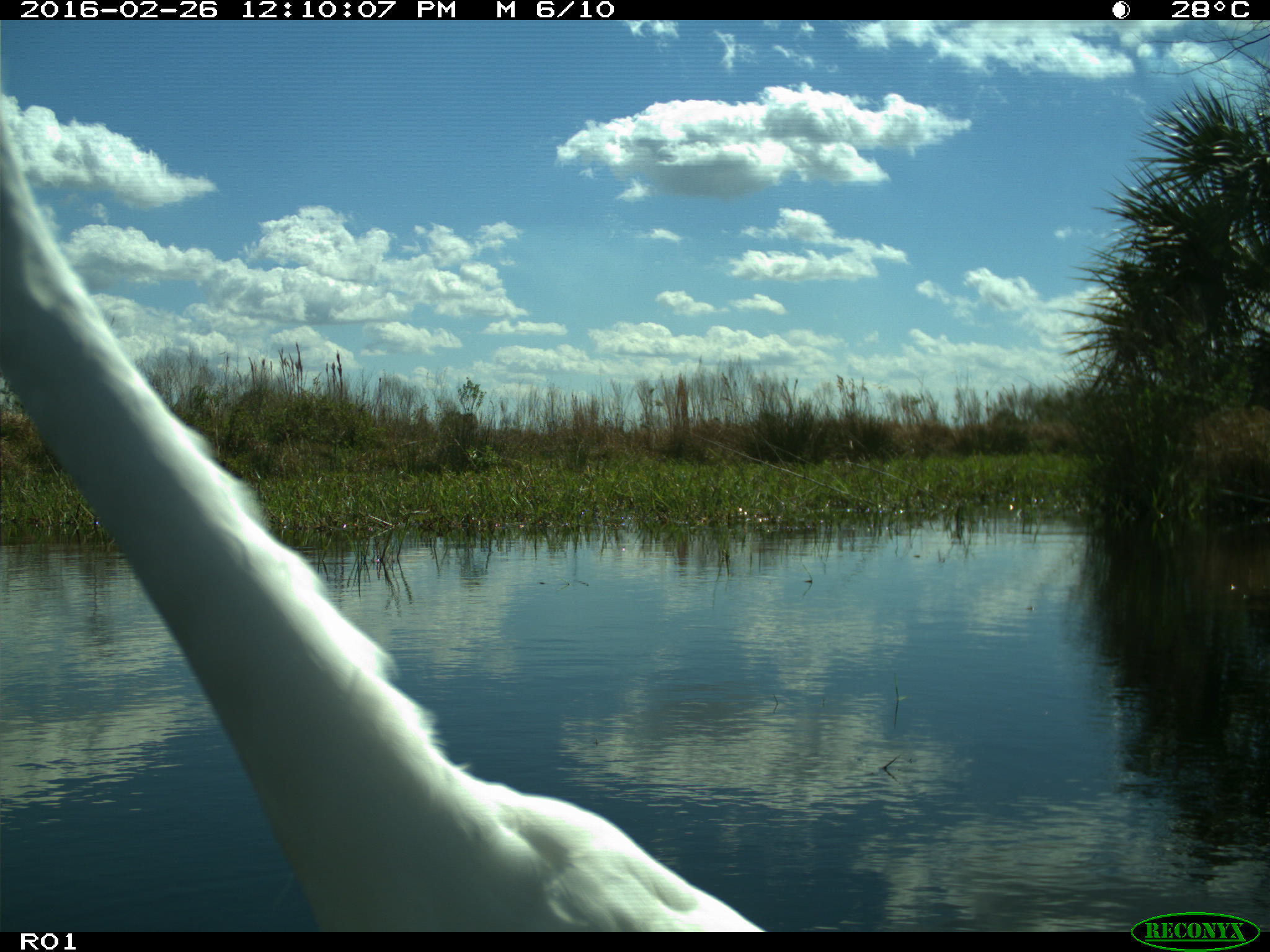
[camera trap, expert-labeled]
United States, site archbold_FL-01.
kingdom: Animalia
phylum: Chordata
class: Aves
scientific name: Aves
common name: birds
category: unidentified bird